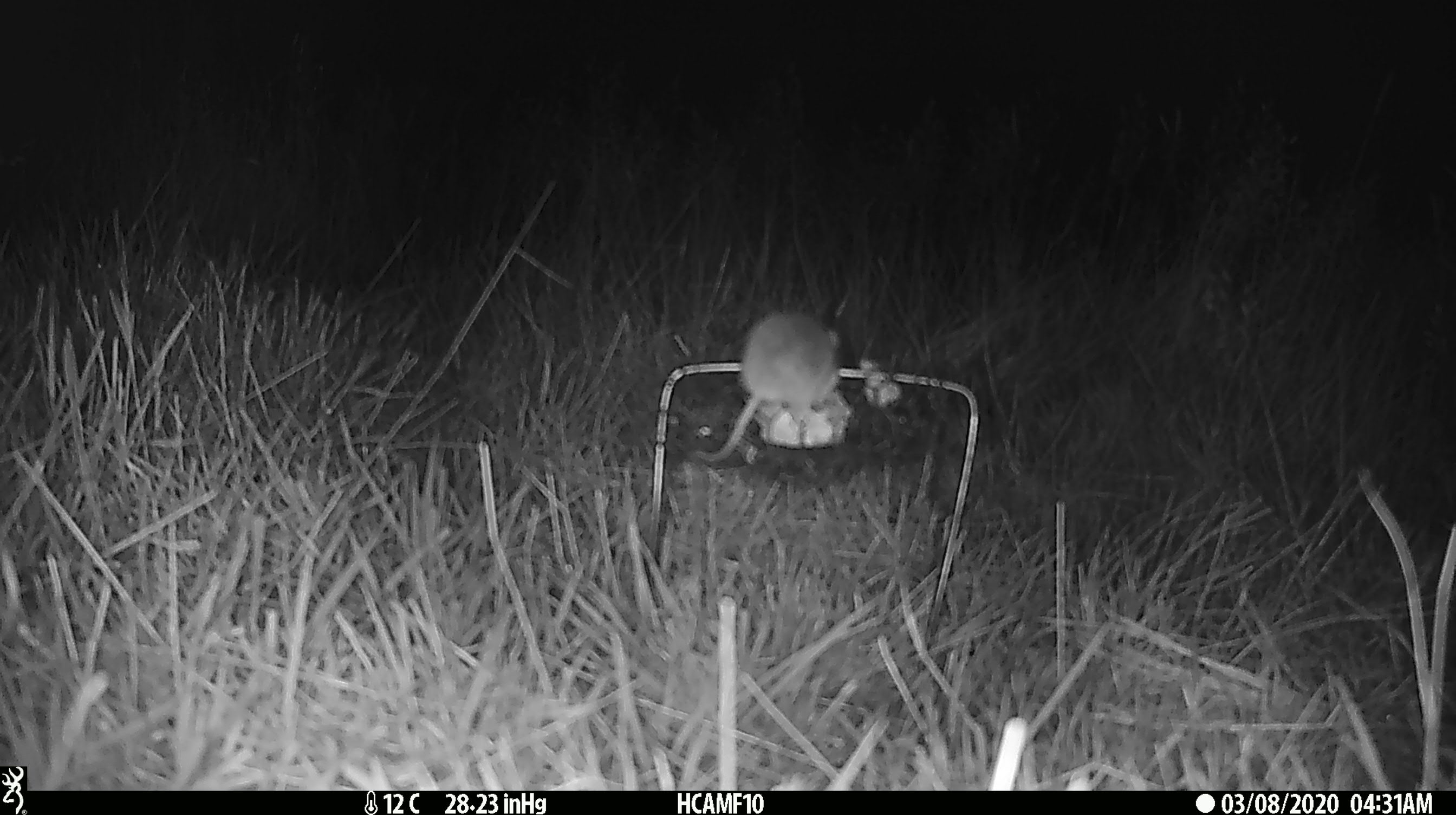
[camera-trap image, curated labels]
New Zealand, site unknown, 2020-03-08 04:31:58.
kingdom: Animalia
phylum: Chordata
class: Mammalia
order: Rodentia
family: Muridae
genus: Mus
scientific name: Mus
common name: mouse